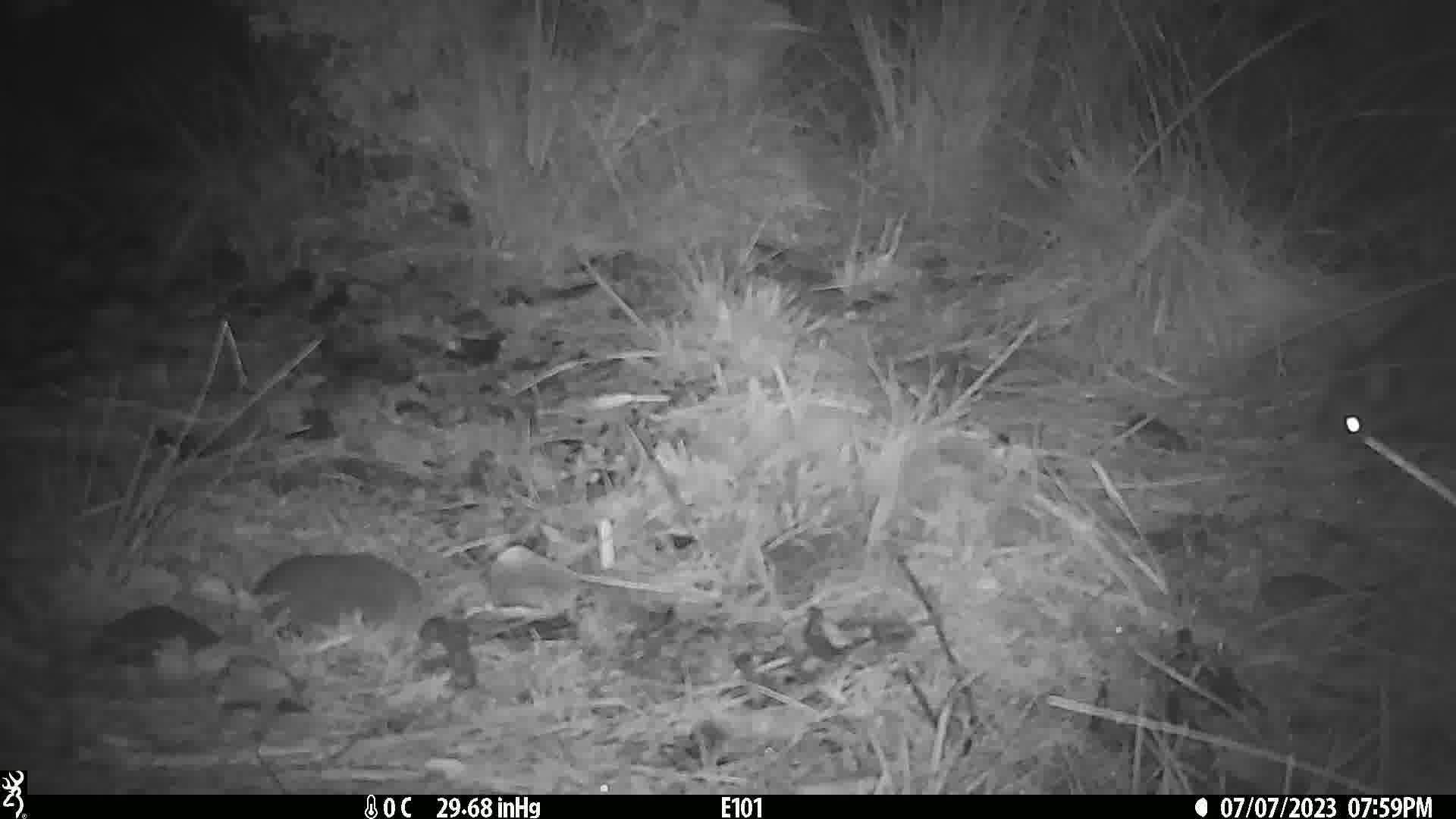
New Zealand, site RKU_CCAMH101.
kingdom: Animalia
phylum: Chordata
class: Mammalia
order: Diprotodontia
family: Phalangeridae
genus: Trichosurus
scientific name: Trichosurus vulpecula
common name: common brushtail possum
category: possum